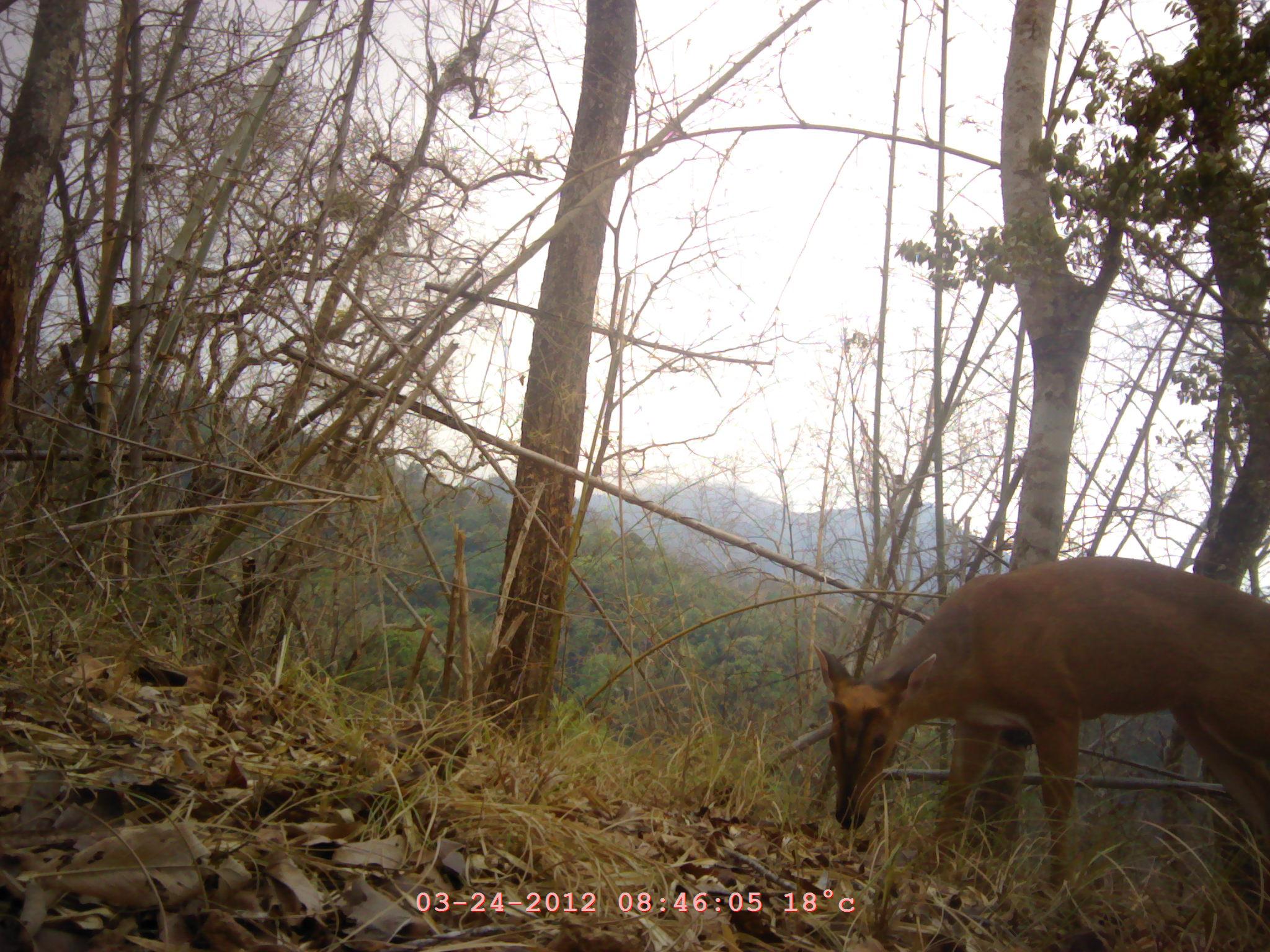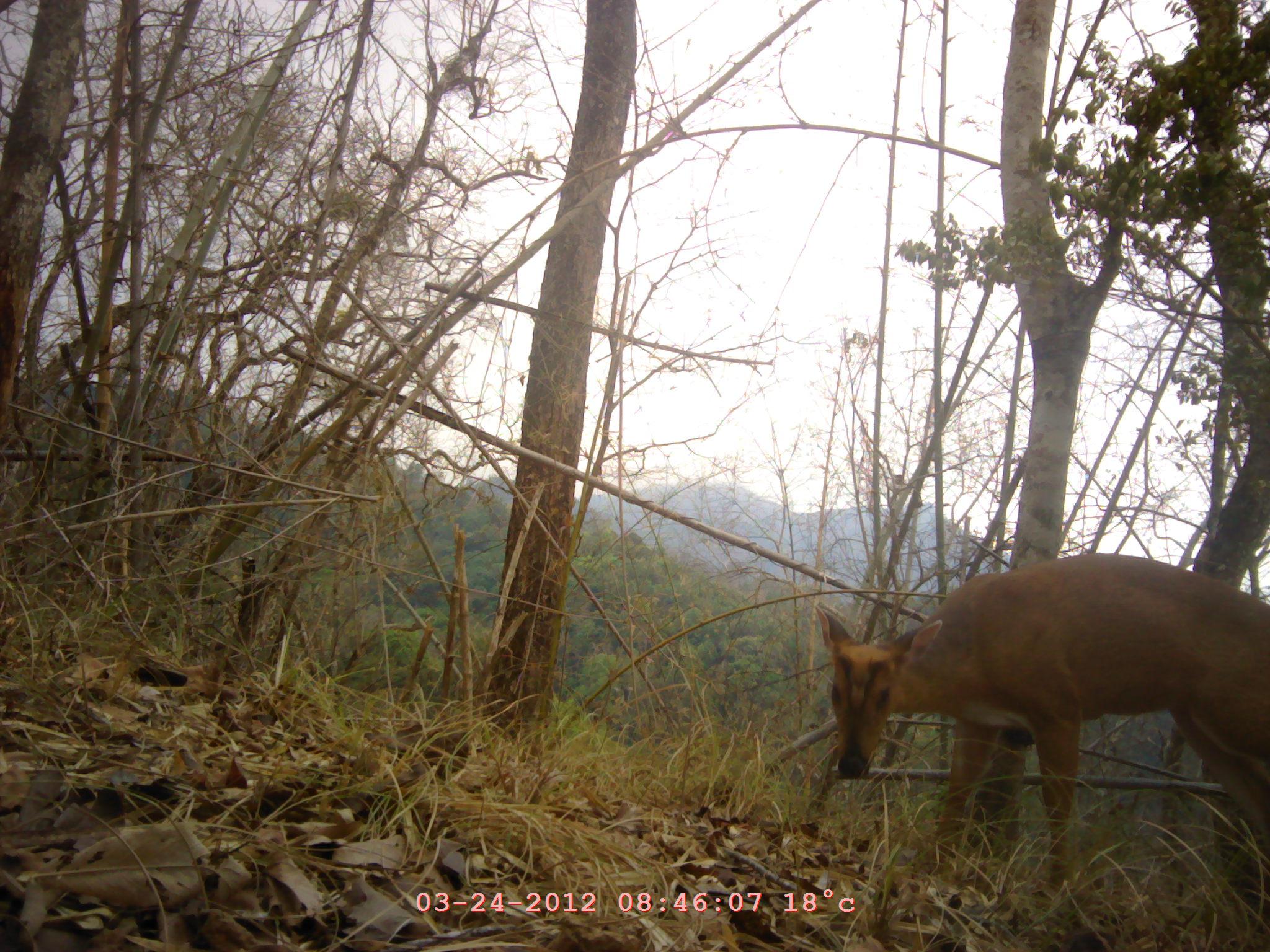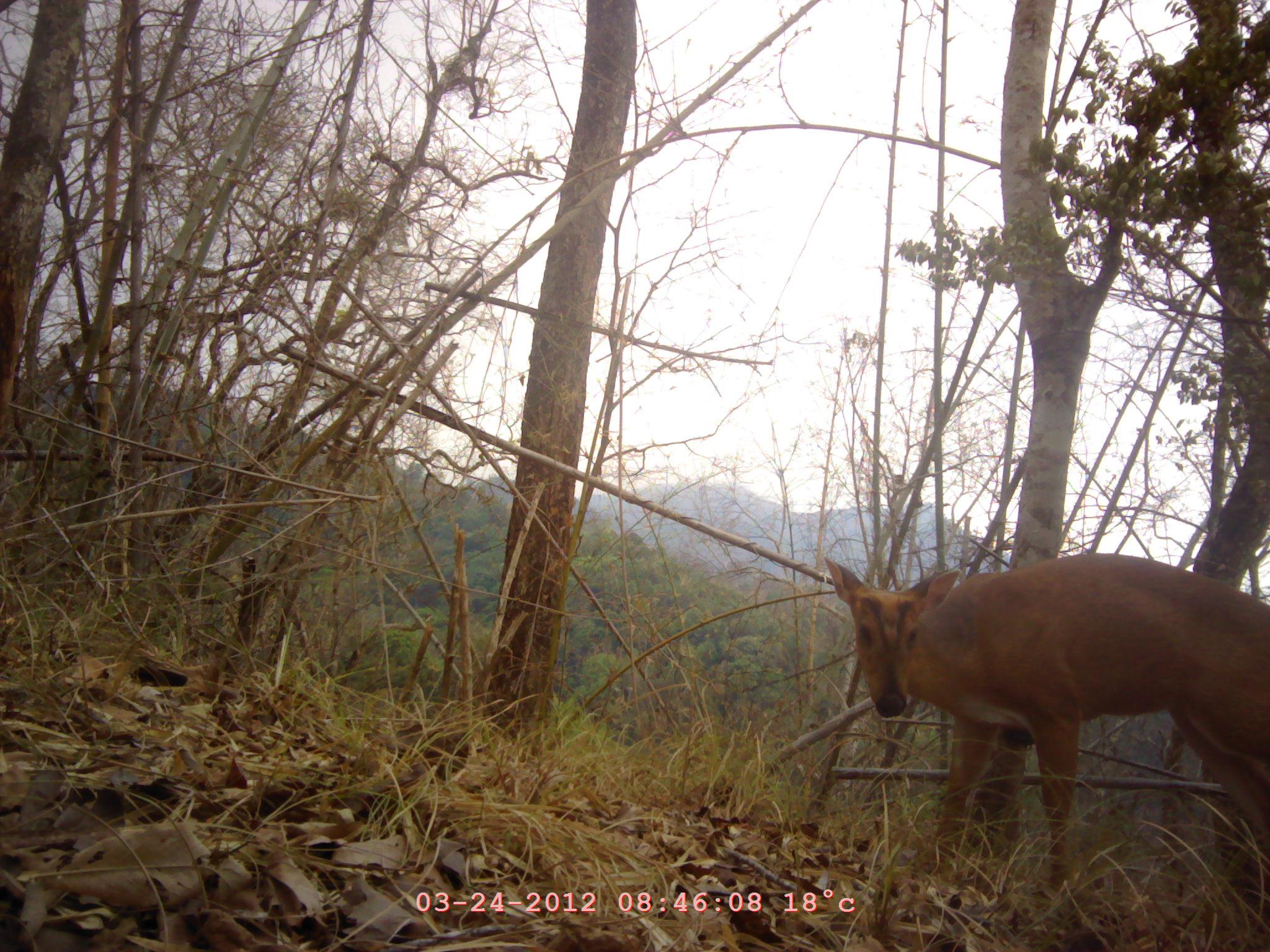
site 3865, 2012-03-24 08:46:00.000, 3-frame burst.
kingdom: Animalia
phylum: Chordata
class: Mammalia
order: Artiodactyla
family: Cervidae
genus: Muntiacus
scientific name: Muntiacus muntjak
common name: southern red muntjac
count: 1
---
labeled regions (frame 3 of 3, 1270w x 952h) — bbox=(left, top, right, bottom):
muntiacus muntjak: bbox=(824, 553, 1270, 913)